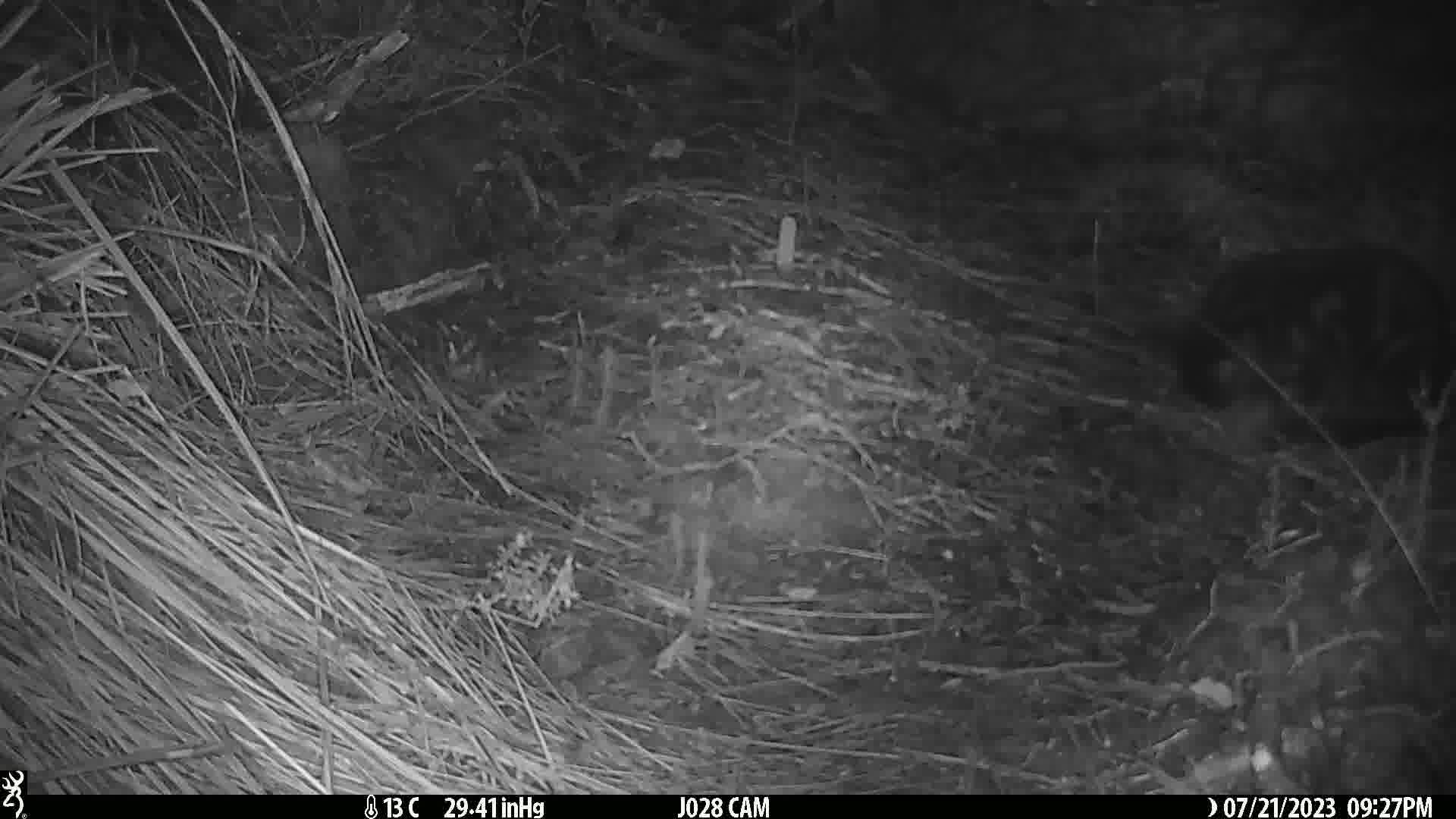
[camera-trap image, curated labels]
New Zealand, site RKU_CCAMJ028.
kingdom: Animalia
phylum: Chordata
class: Mammalia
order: Carnivora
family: Felidae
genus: Felis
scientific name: Felis catus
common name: domestic cat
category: cat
Cat (domestic cat) (Felis catus).